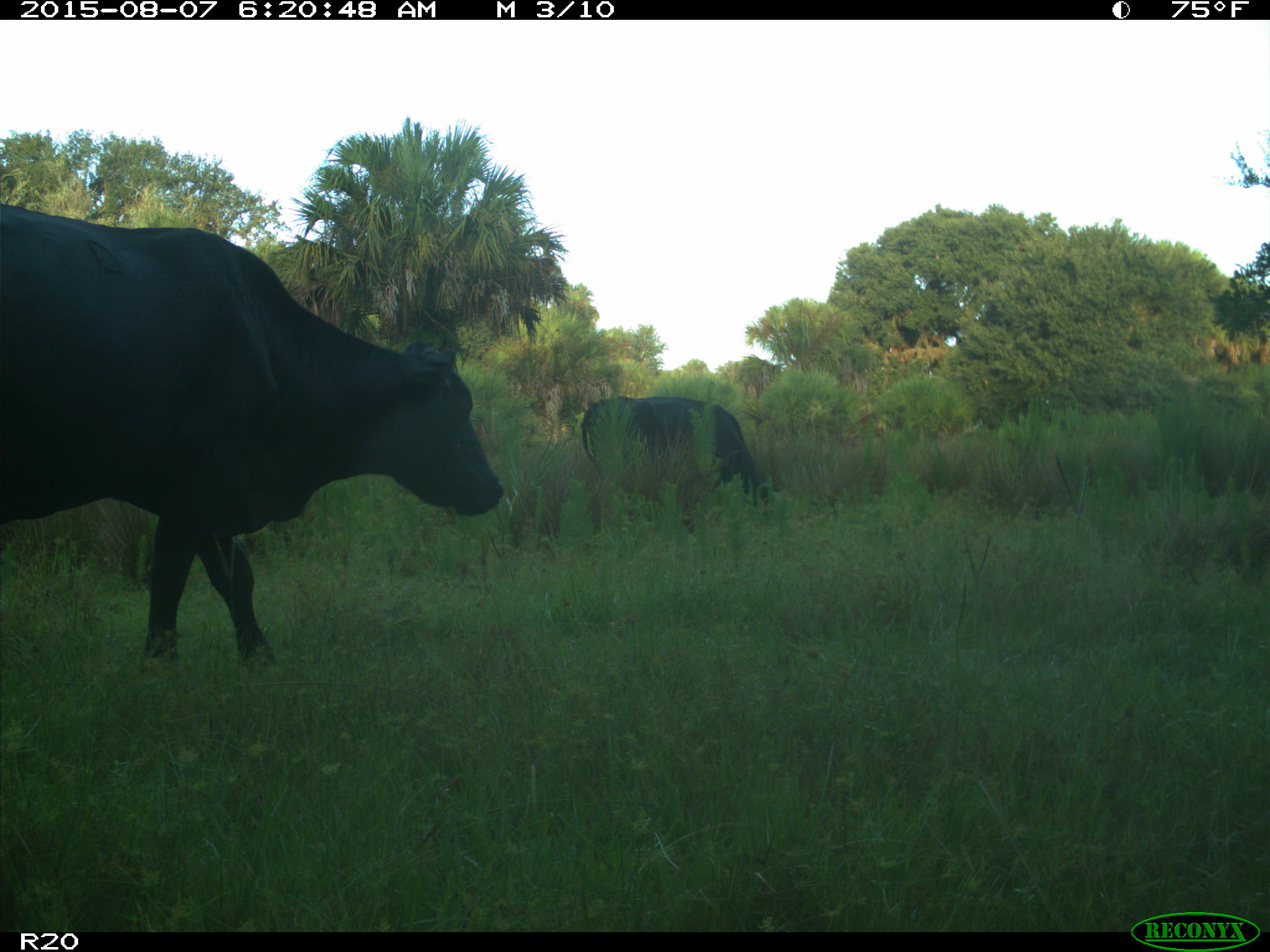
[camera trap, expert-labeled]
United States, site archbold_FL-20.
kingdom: Animalia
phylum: Chordata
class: Mammalia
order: Artiodactyla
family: Bovidae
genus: Bos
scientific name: Bos taurus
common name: domestic cow